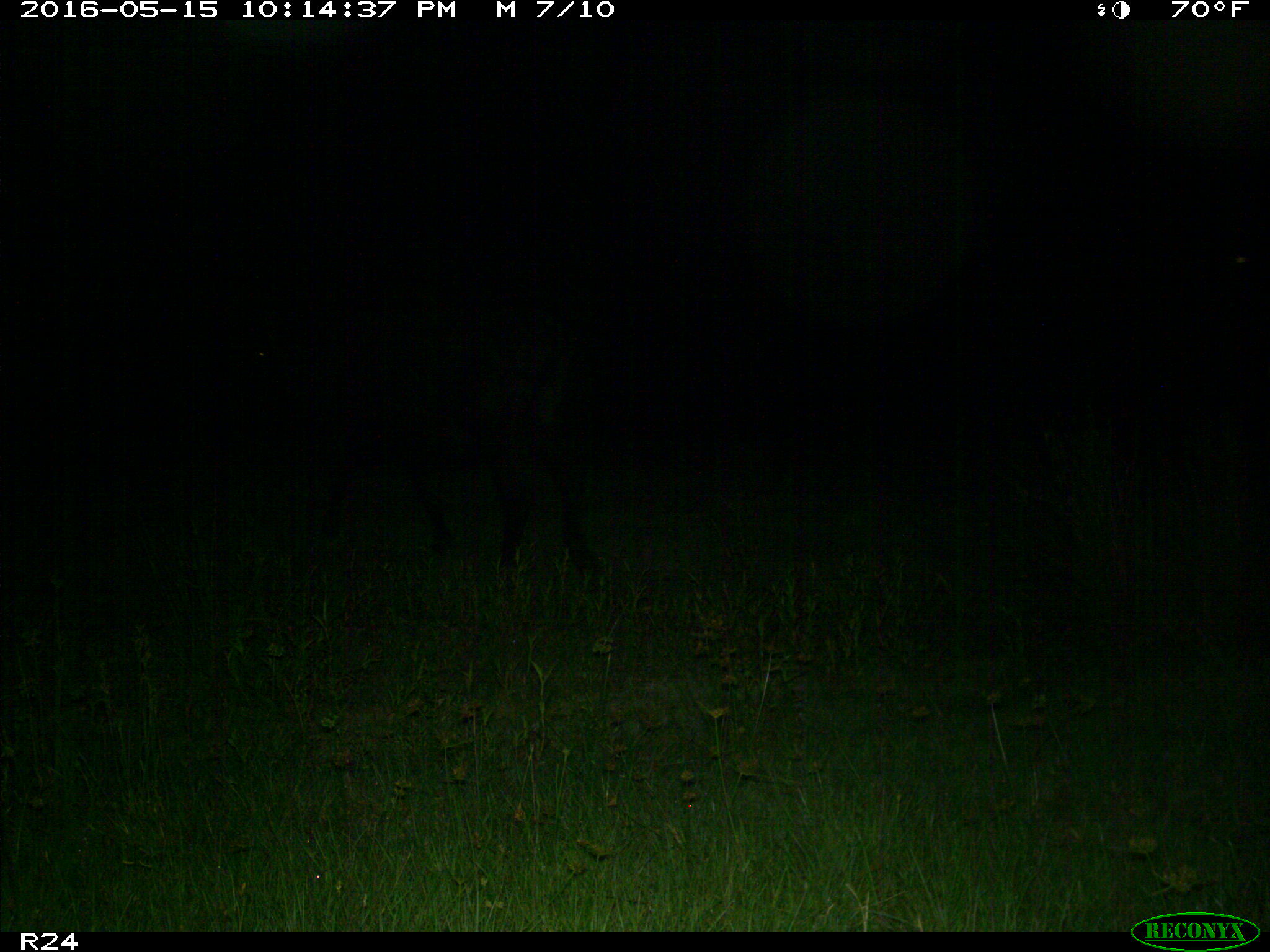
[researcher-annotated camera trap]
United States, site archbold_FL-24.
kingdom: Animalia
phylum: Chordata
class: Mammalia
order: Artiodactyla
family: Bovidae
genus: Bos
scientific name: Bos taurus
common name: domestic cow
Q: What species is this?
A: Bos taurus (domestic cow).